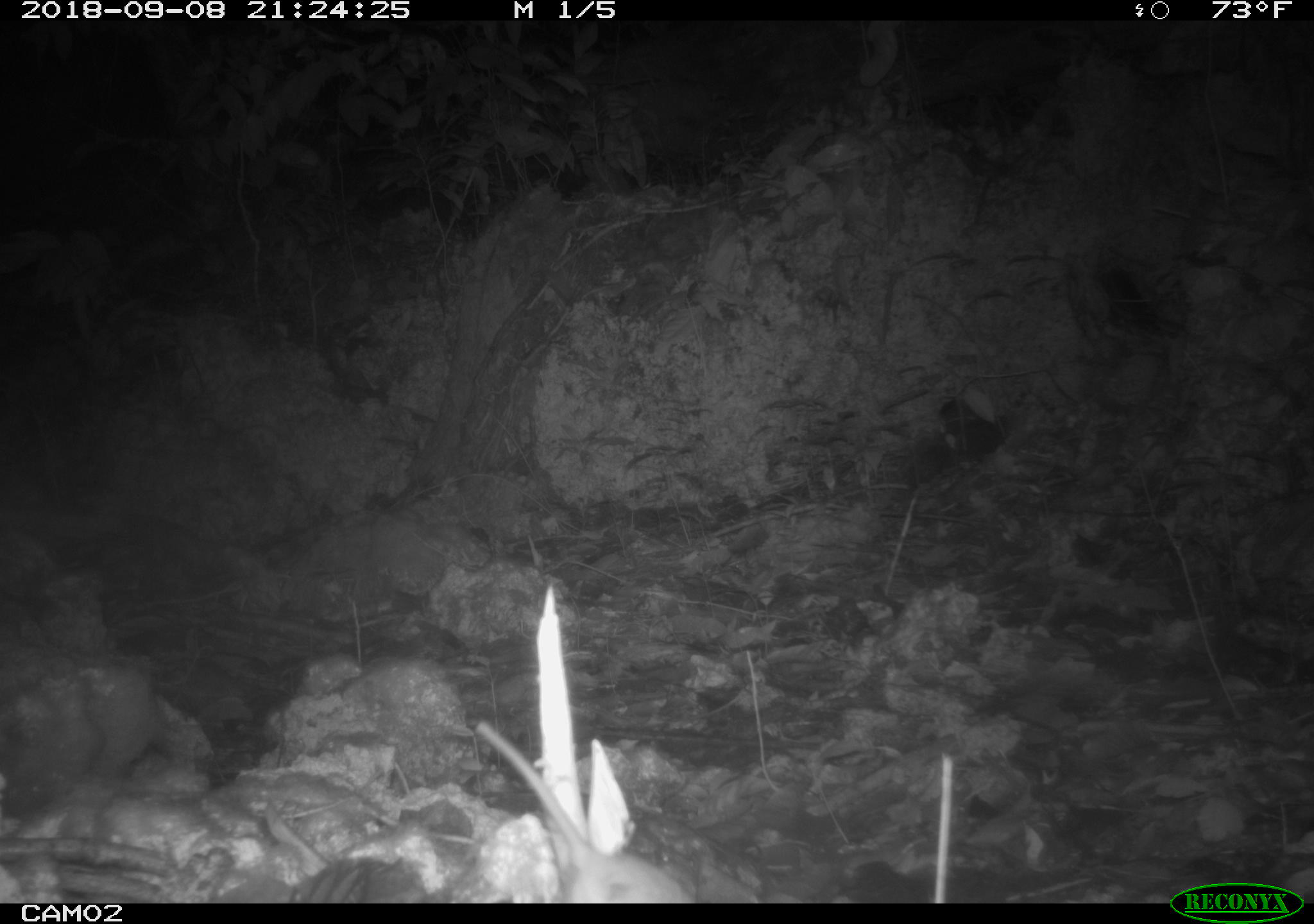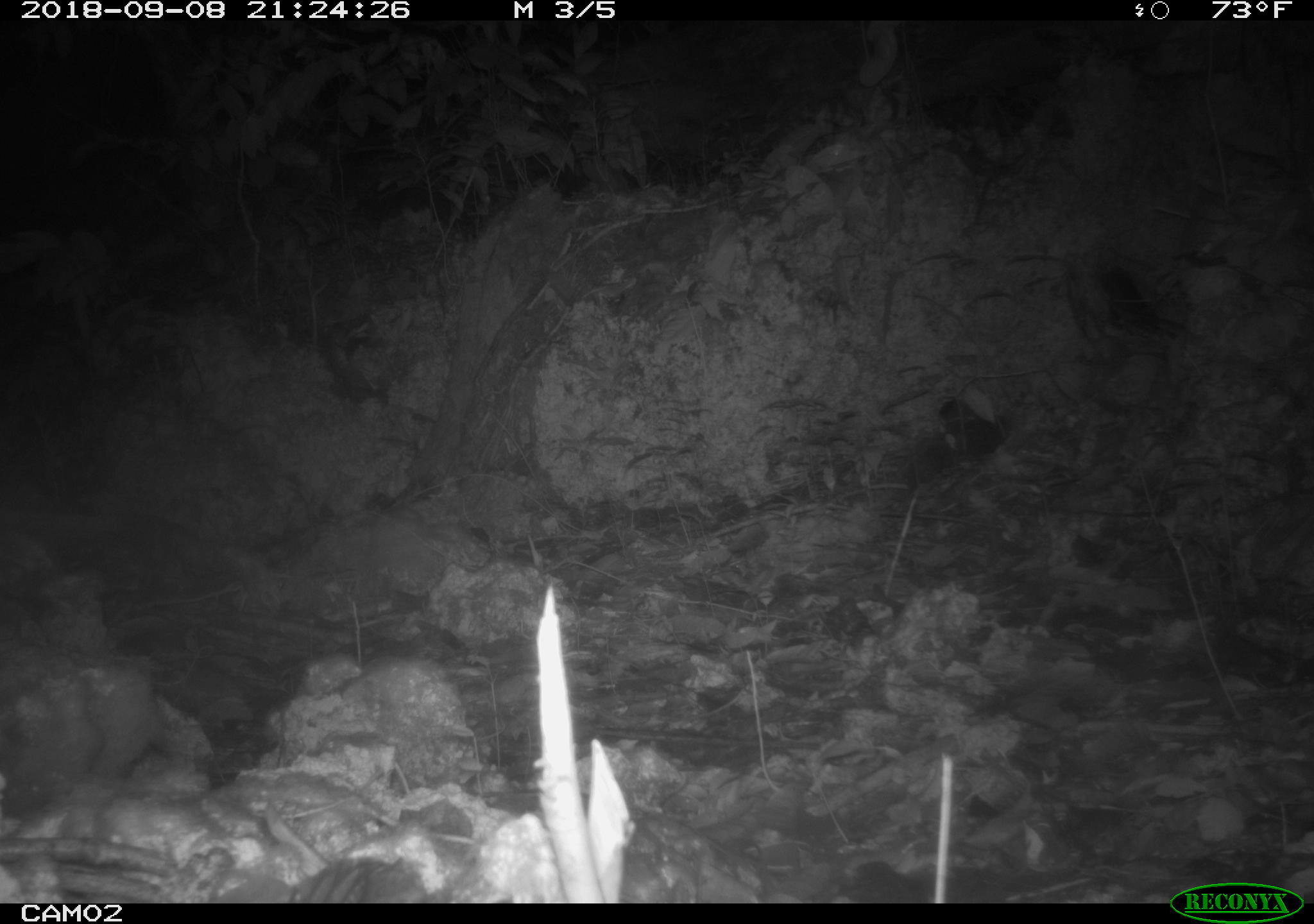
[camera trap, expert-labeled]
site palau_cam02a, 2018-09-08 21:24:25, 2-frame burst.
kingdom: Animalia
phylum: Chordata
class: Mammalia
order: Rodentia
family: Muridae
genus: Rattus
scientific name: Rattus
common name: rat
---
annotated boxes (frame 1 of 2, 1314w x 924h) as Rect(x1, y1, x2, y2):
rat: Rect(472, 719, 693, 903)